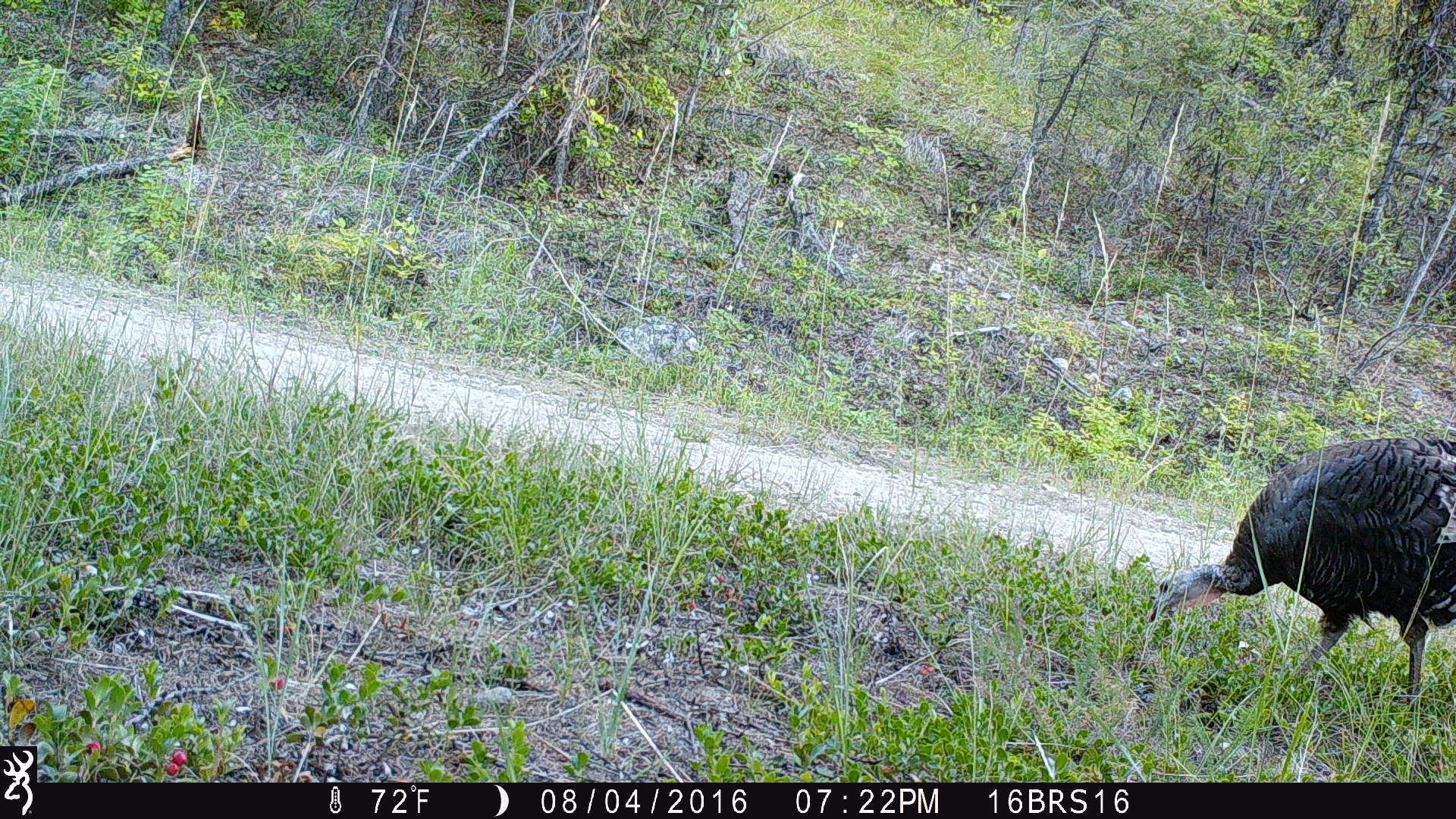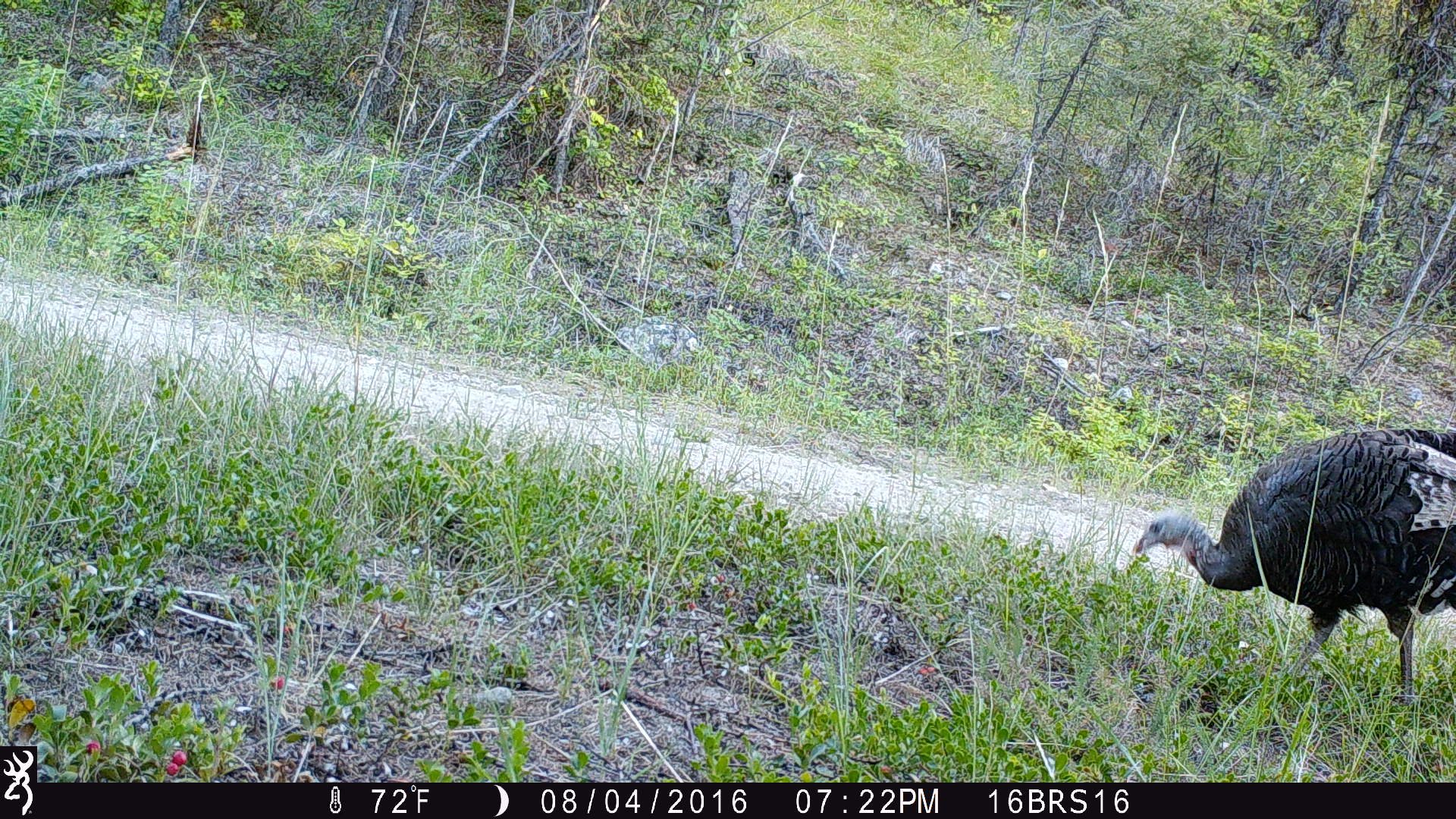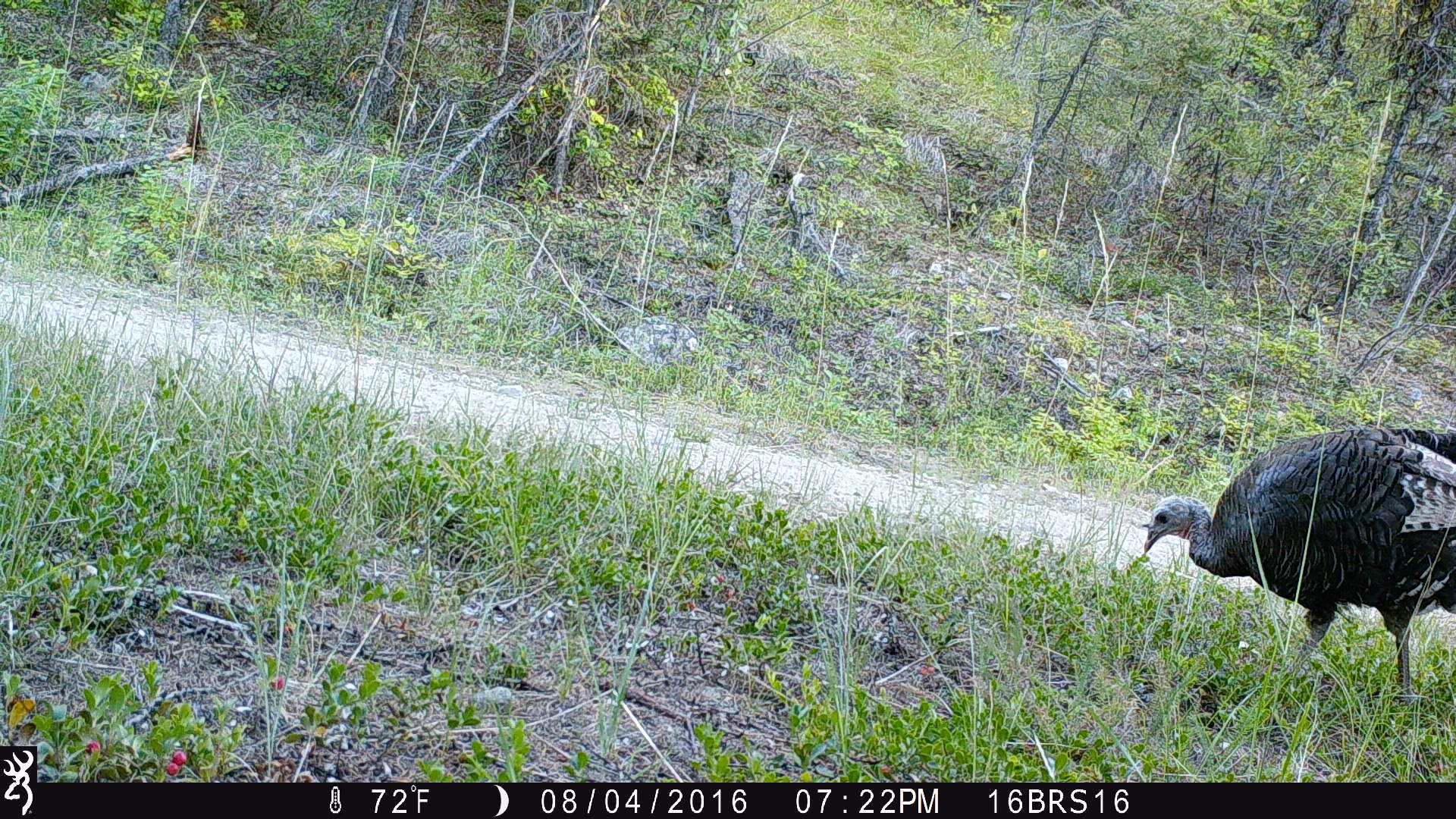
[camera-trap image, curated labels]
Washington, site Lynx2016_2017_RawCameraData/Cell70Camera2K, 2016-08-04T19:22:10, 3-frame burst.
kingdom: Animalia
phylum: Chordata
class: Aves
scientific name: Aves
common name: birds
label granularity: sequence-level